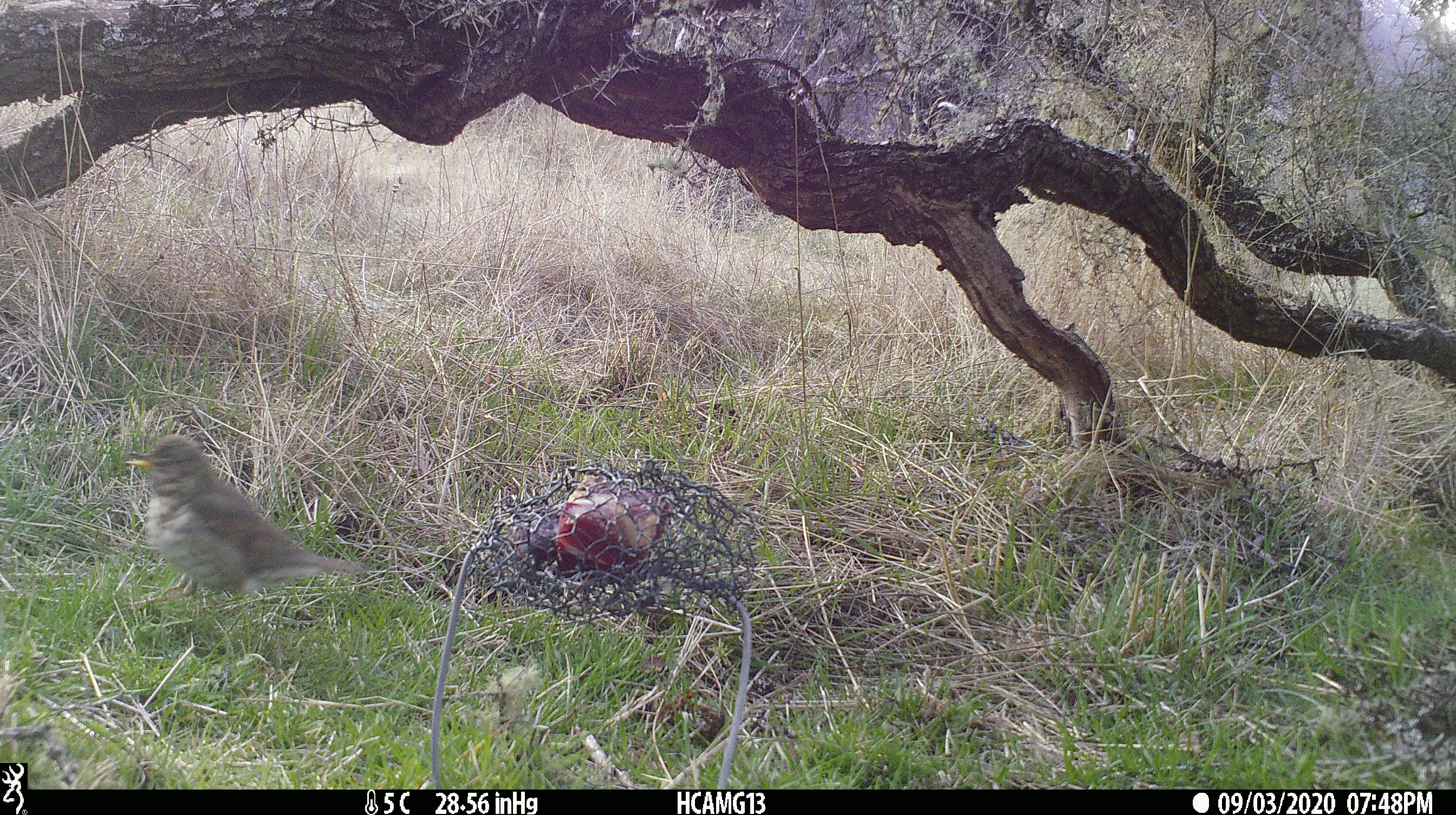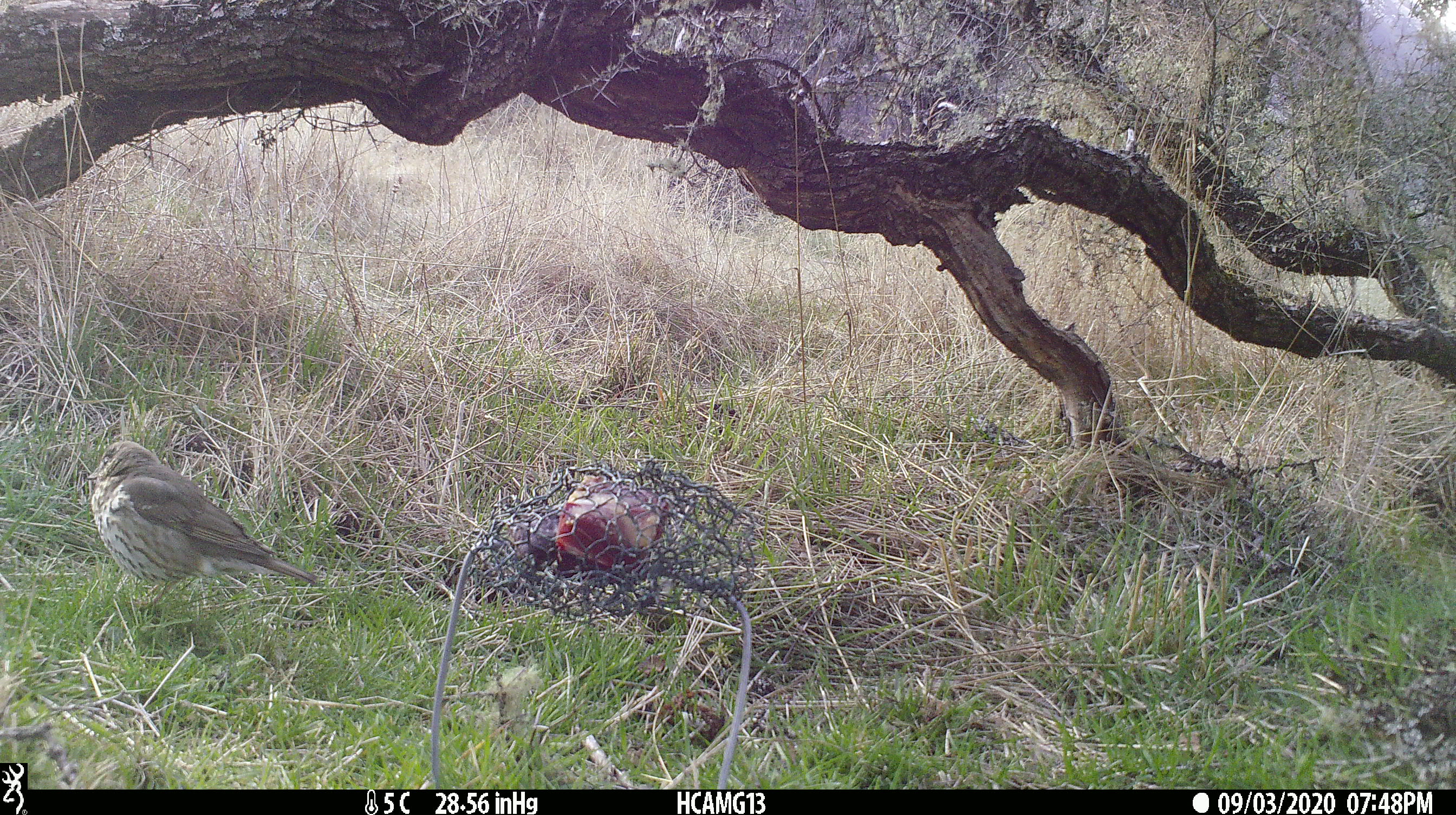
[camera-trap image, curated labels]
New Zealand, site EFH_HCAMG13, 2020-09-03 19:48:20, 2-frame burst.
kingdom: Animalia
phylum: Chordata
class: Aves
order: Passeriformes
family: Turdidae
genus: Turdus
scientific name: Turdus philomelos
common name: song thrush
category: thrush